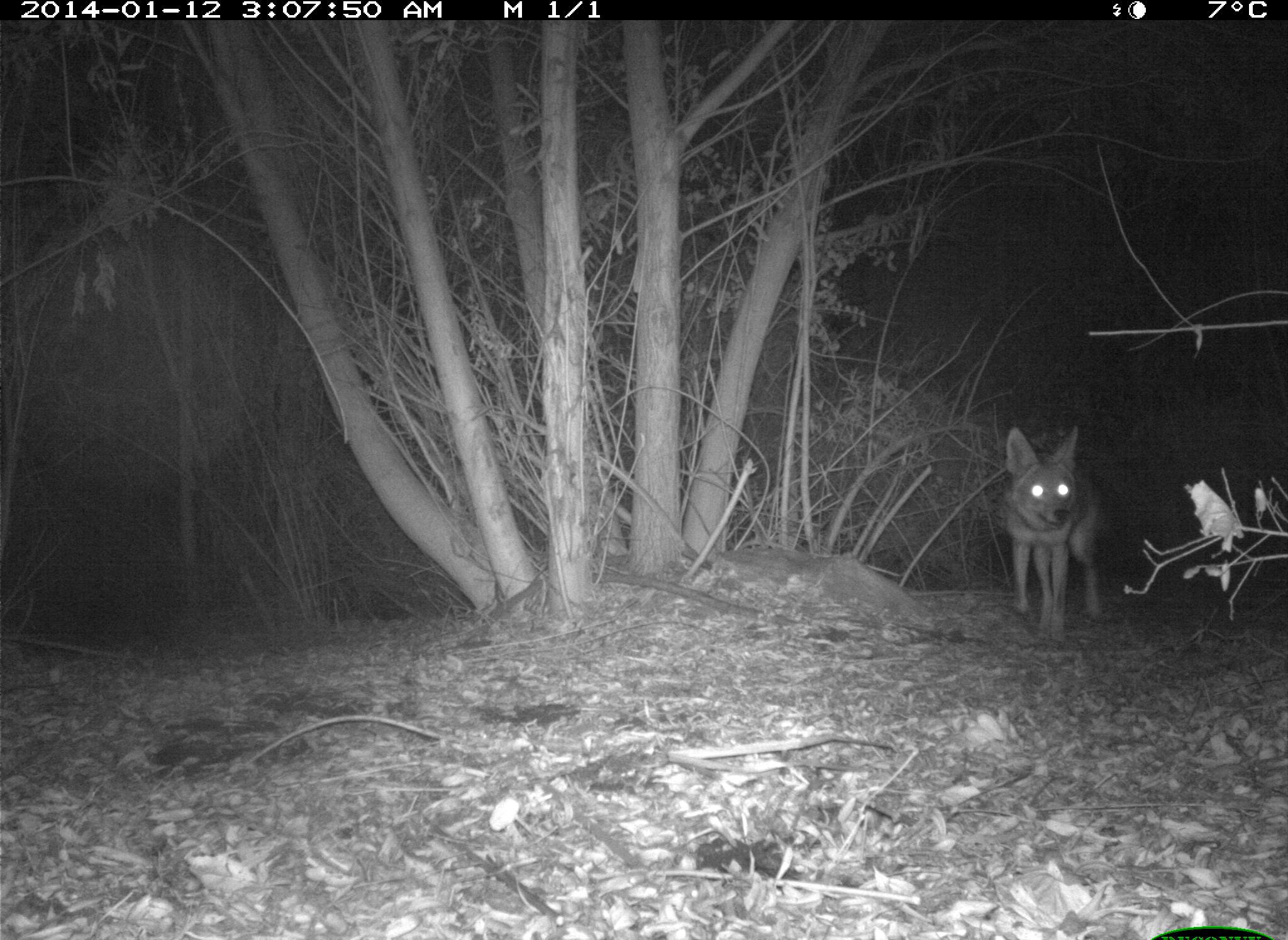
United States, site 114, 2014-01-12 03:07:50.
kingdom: Animalia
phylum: Chordata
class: Mammalia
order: Carnivora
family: Canidae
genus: Canis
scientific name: Canis latrans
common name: coyote